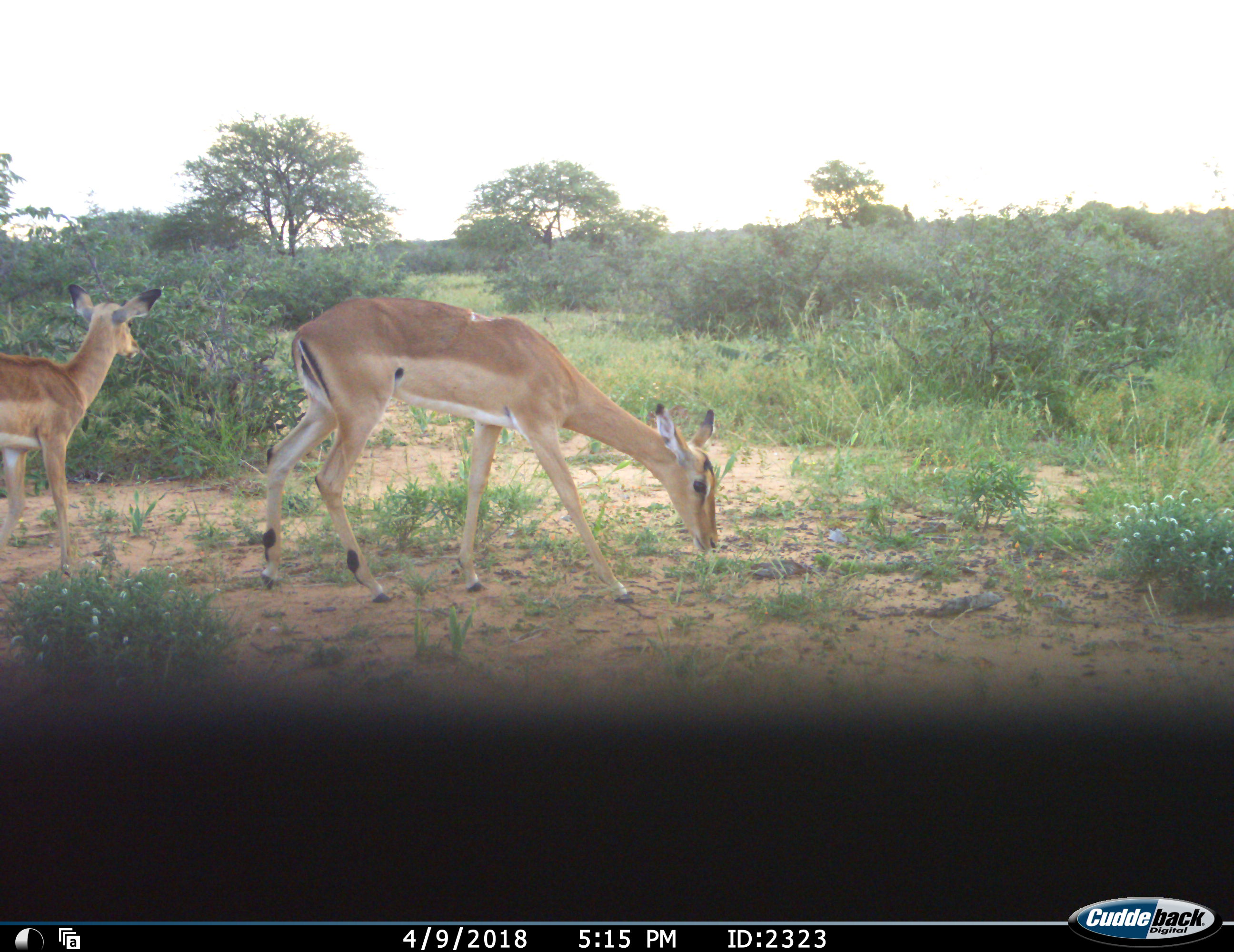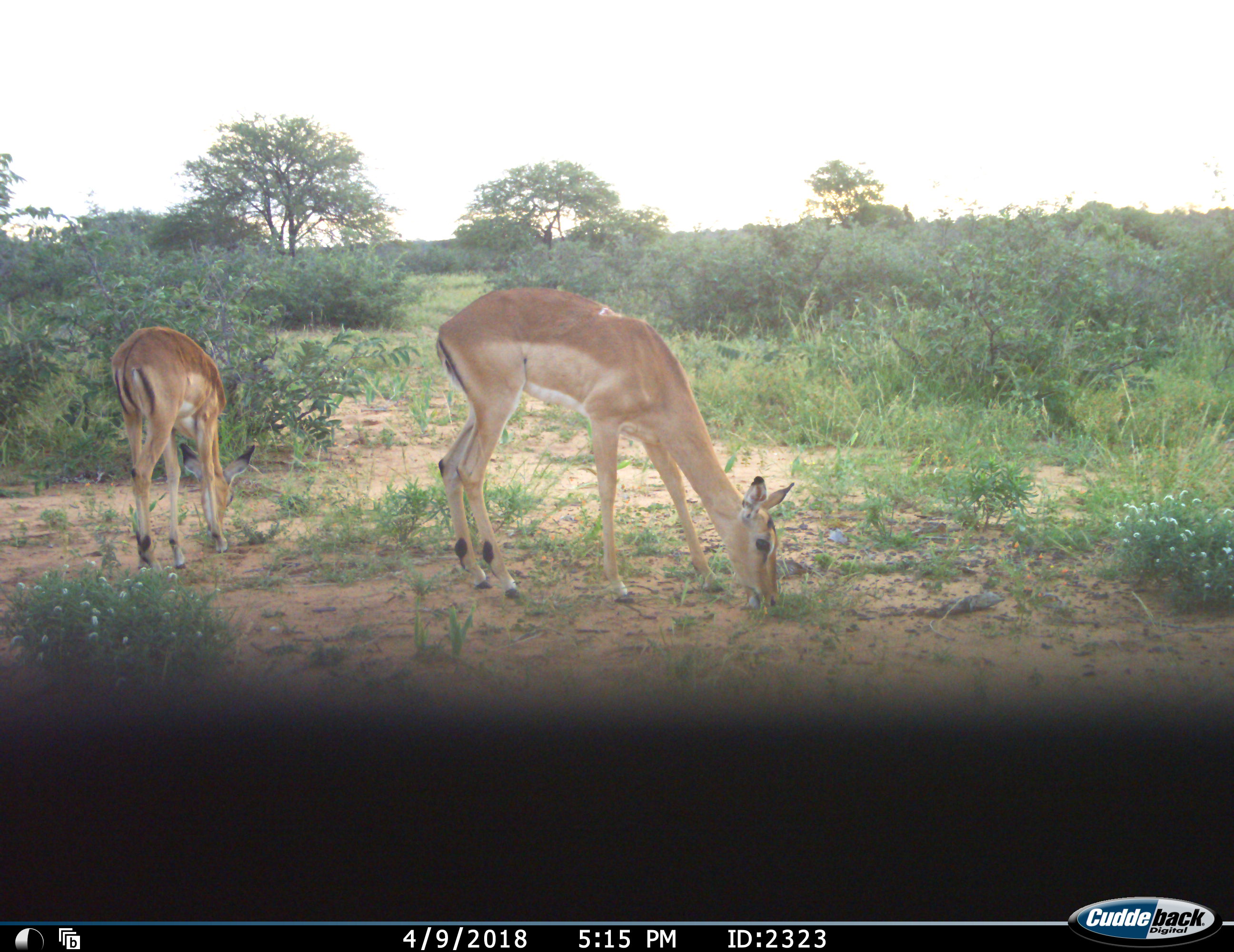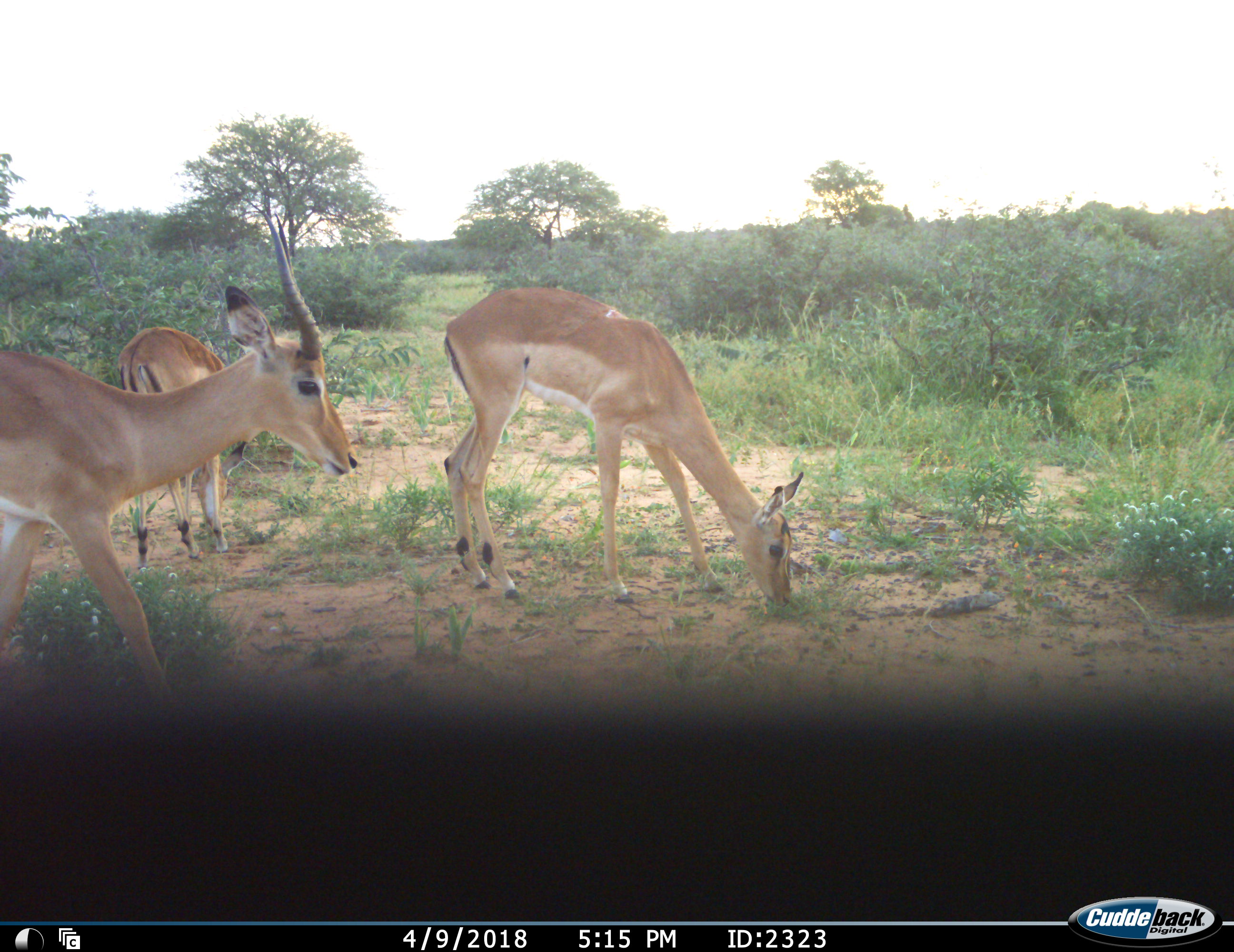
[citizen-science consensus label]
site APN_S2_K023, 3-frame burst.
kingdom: Animalia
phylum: Chordata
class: Mammalia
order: Artiodactyla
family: Bovidae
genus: Aepyceros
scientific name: Aepyceros melampus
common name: impala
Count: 3.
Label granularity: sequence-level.